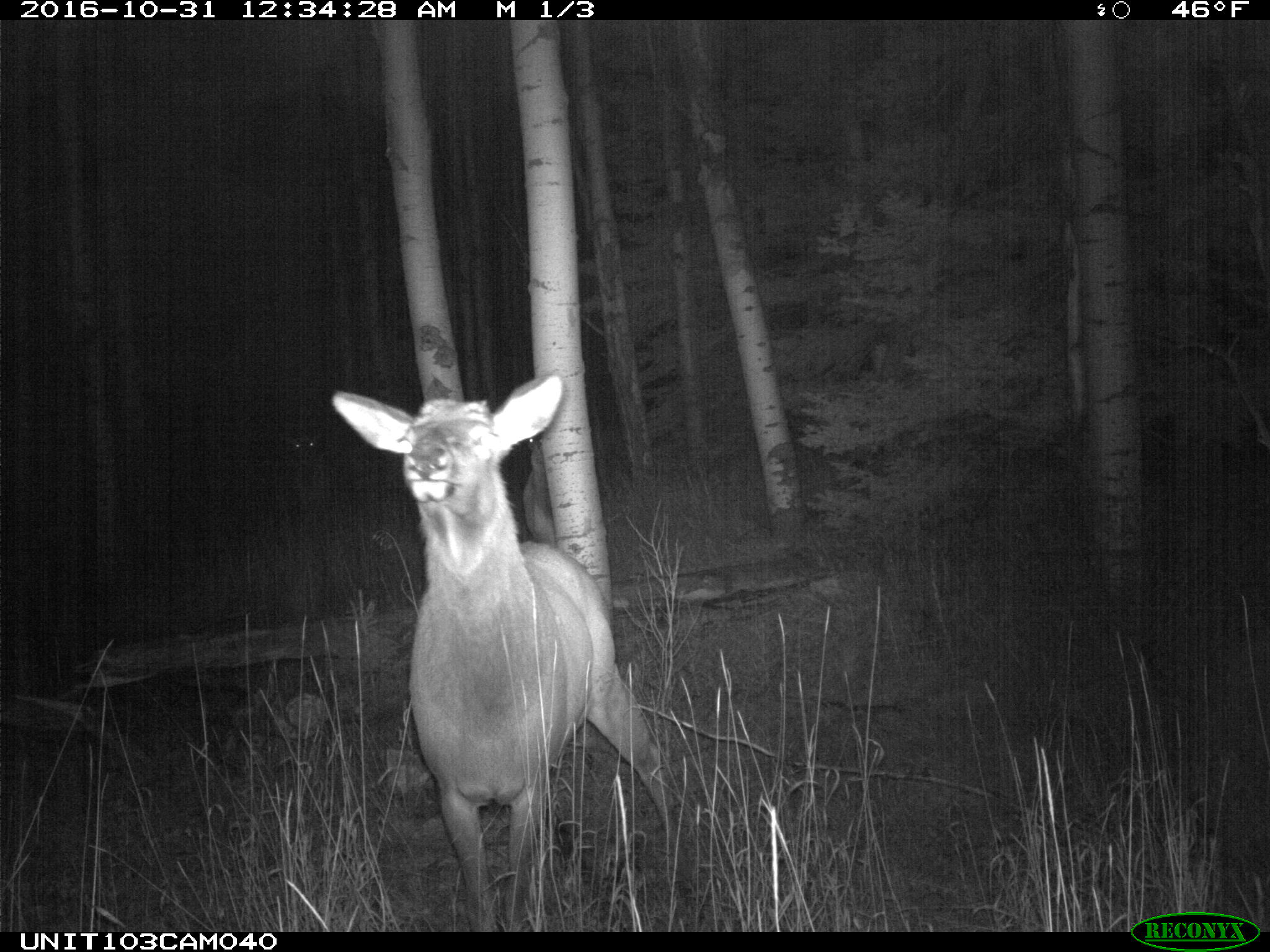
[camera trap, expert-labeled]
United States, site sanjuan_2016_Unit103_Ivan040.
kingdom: Animalia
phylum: Chordata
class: Mammalia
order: Artiodactyla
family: Cervidae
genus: Cervus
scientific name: Cervus elaphus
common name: red deer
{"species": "Cervus elaphus (red deer)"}